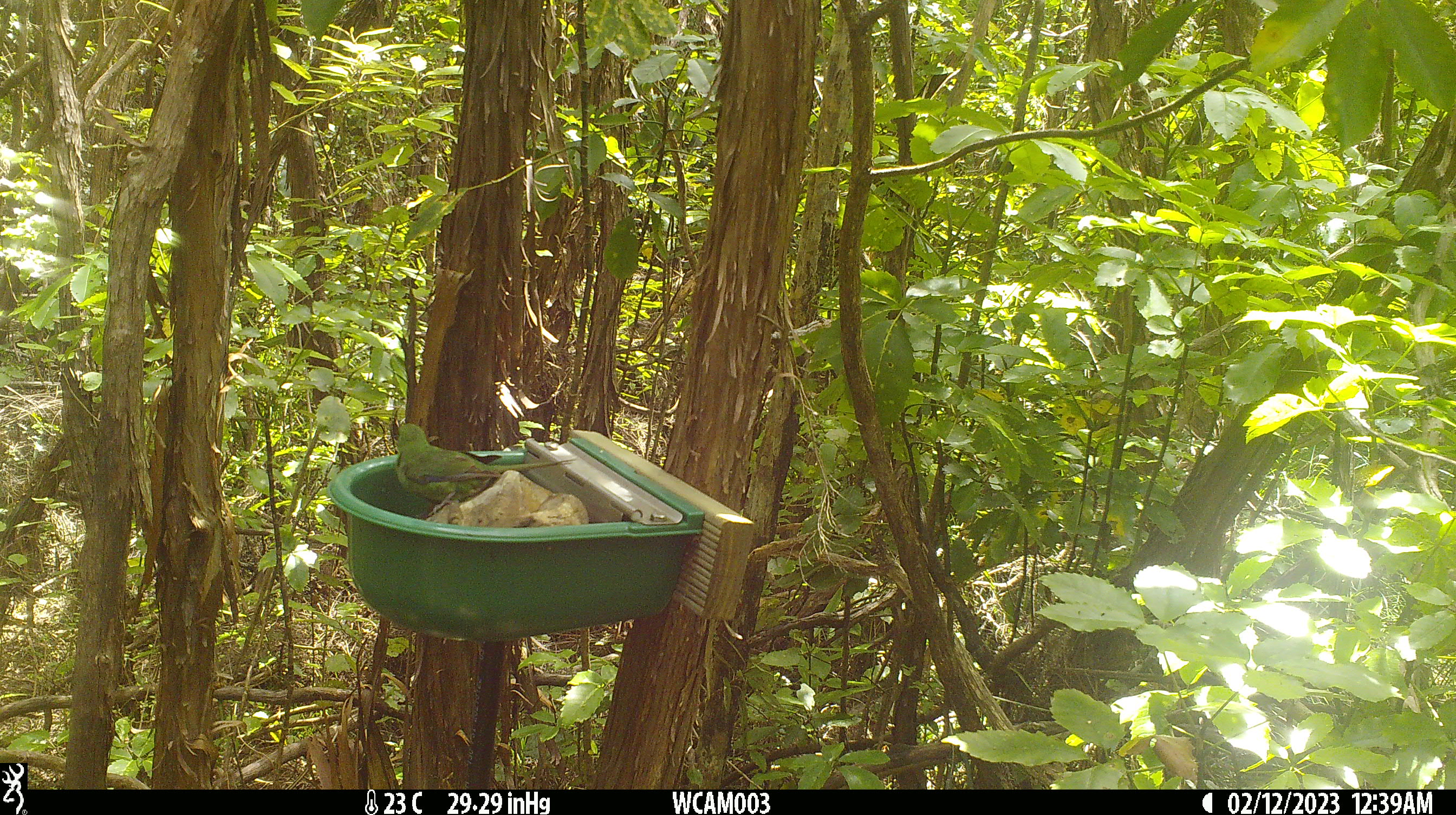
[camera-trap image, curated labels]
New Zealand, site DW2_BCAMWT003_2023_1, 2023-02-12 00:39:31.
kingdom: Animalia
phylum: Chordata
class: Aves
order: Psittaciformes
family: Psittaculidae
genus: Cyanoramphus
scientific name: Cyanoramphus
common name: parakeet